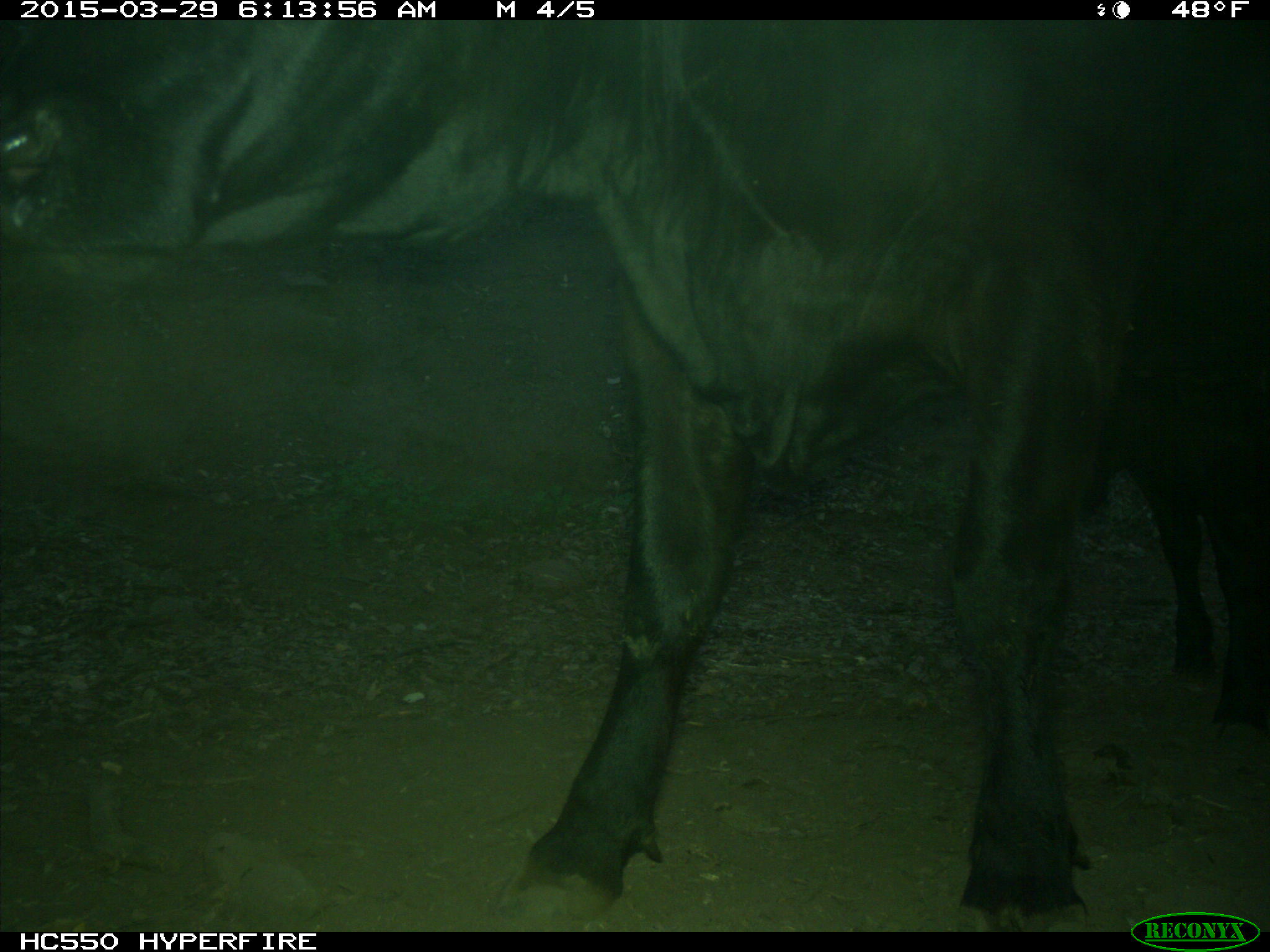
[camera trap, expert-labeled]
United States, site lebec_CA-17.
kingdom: Animalia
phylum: Chordata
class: Mammalia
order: Artiodactyla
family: Bovidae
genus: Bos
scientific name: Bos taurus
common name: domestic cow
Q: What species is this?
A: Bos taurus (domestic cow).